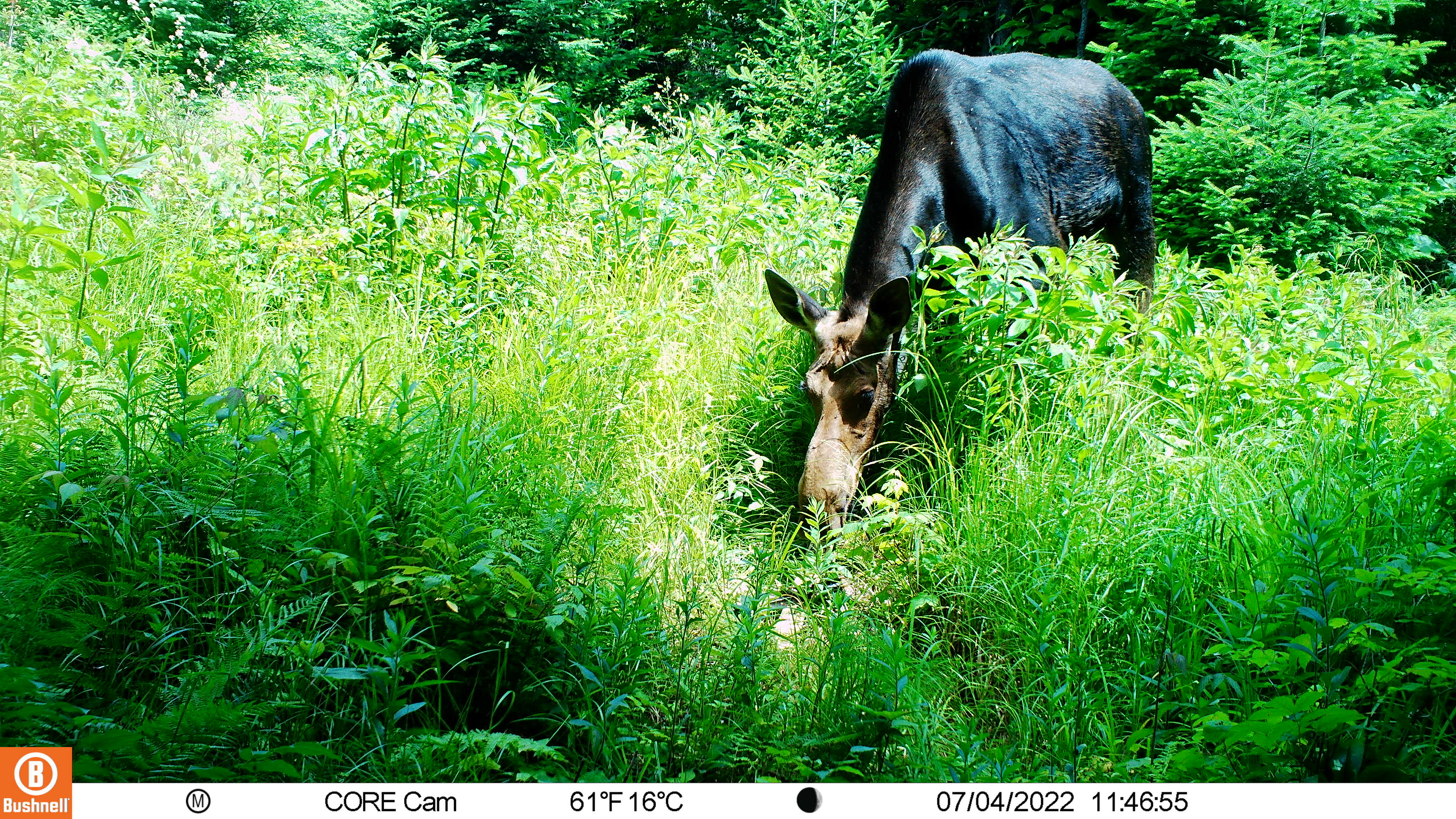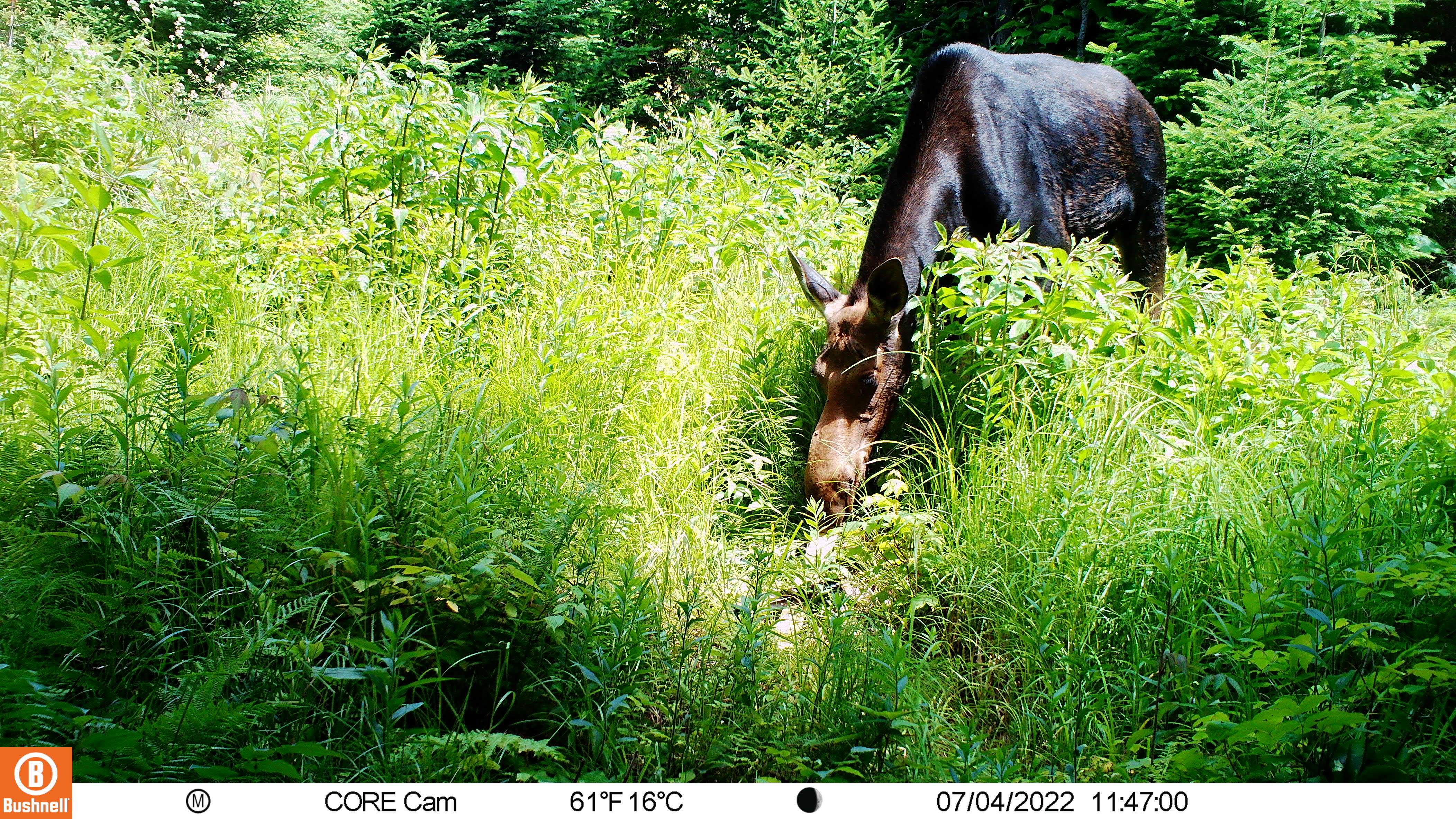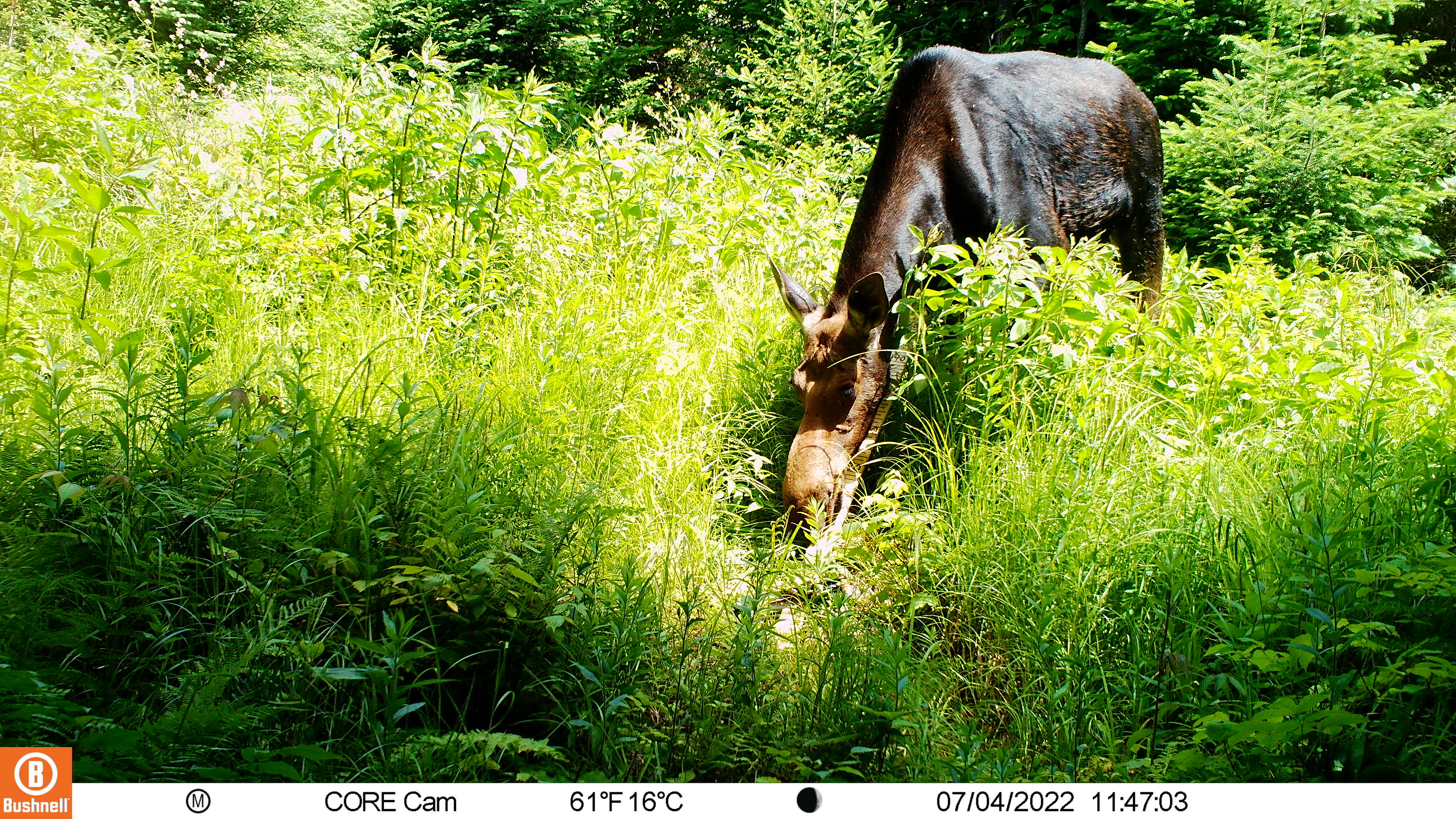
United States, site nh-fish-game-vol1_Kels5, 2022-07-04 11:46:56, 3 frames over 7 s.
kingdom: Animalia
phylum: Chordata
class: Mammalia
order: Artiodactyla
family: Cervidae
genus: Alces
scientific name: Alces alces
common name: moose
Moose (Alces alces).